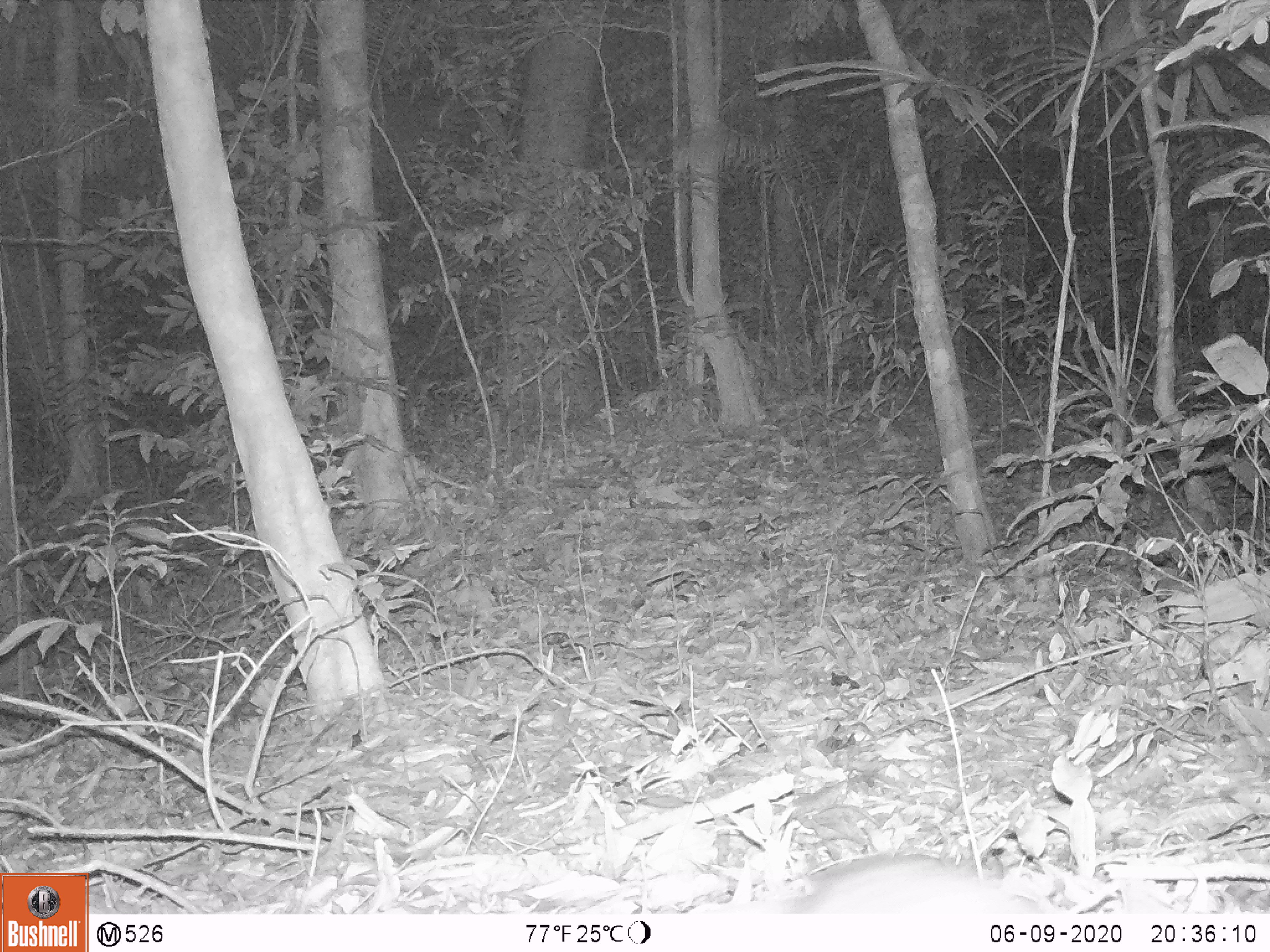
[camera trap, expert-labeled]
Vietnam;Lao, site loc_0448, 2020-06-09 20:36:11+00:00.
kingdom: Animalia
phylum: Chordata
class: Mammalia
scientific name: Mammalia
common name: mammal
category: unidentified small mammal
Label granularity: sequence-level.